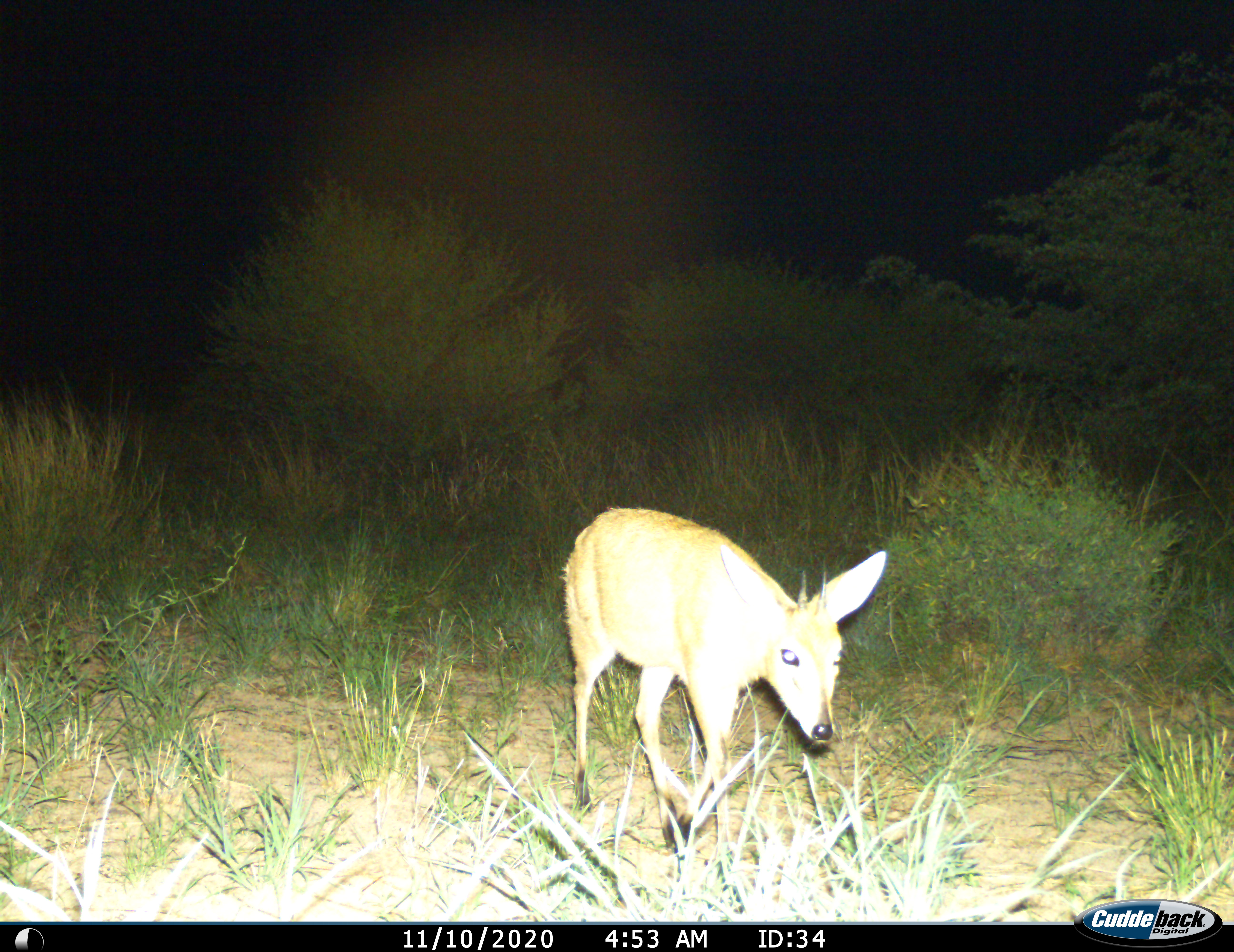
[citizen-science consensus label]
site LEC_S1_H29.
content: unidentified animal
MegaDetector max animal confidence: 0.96